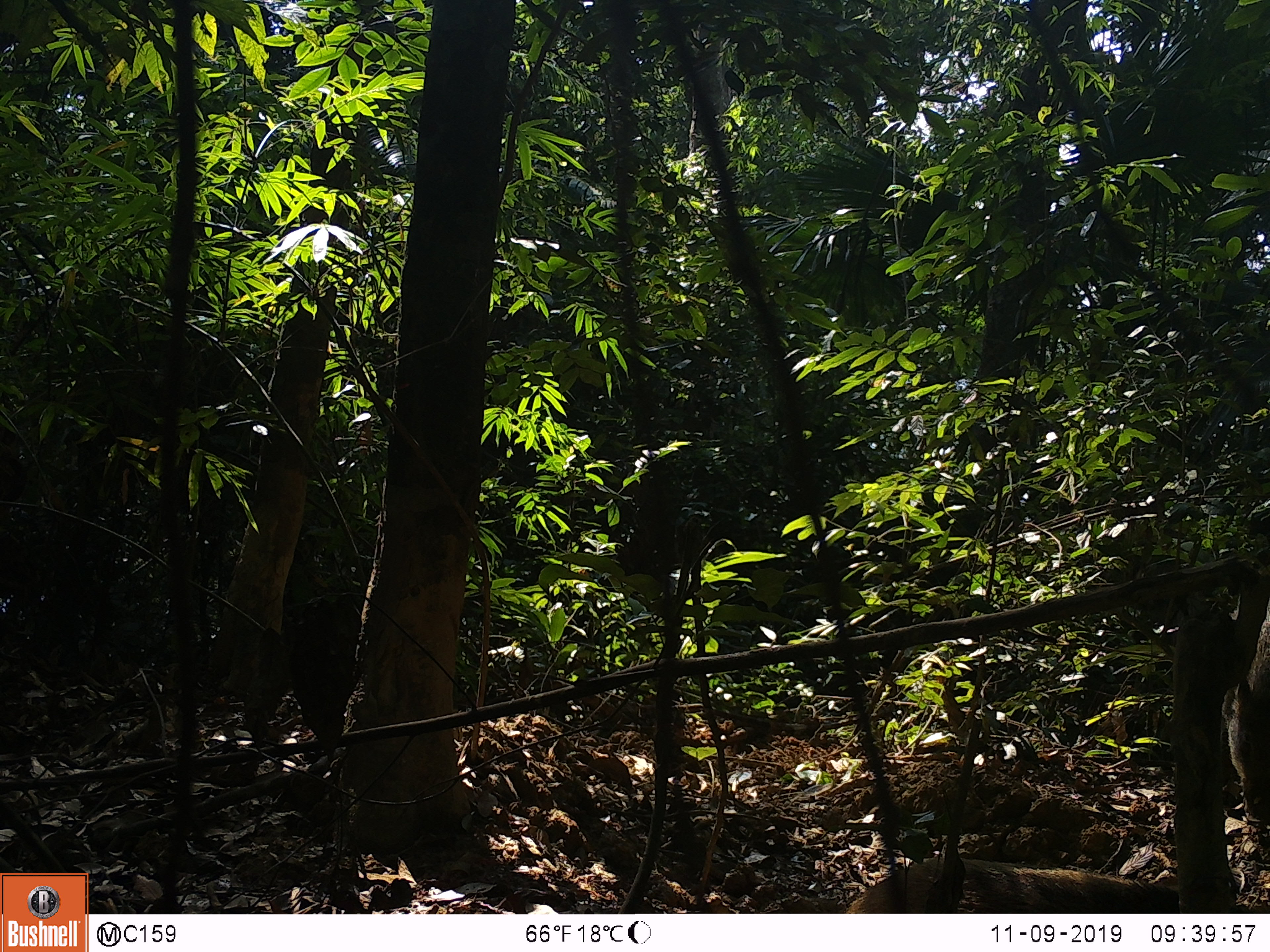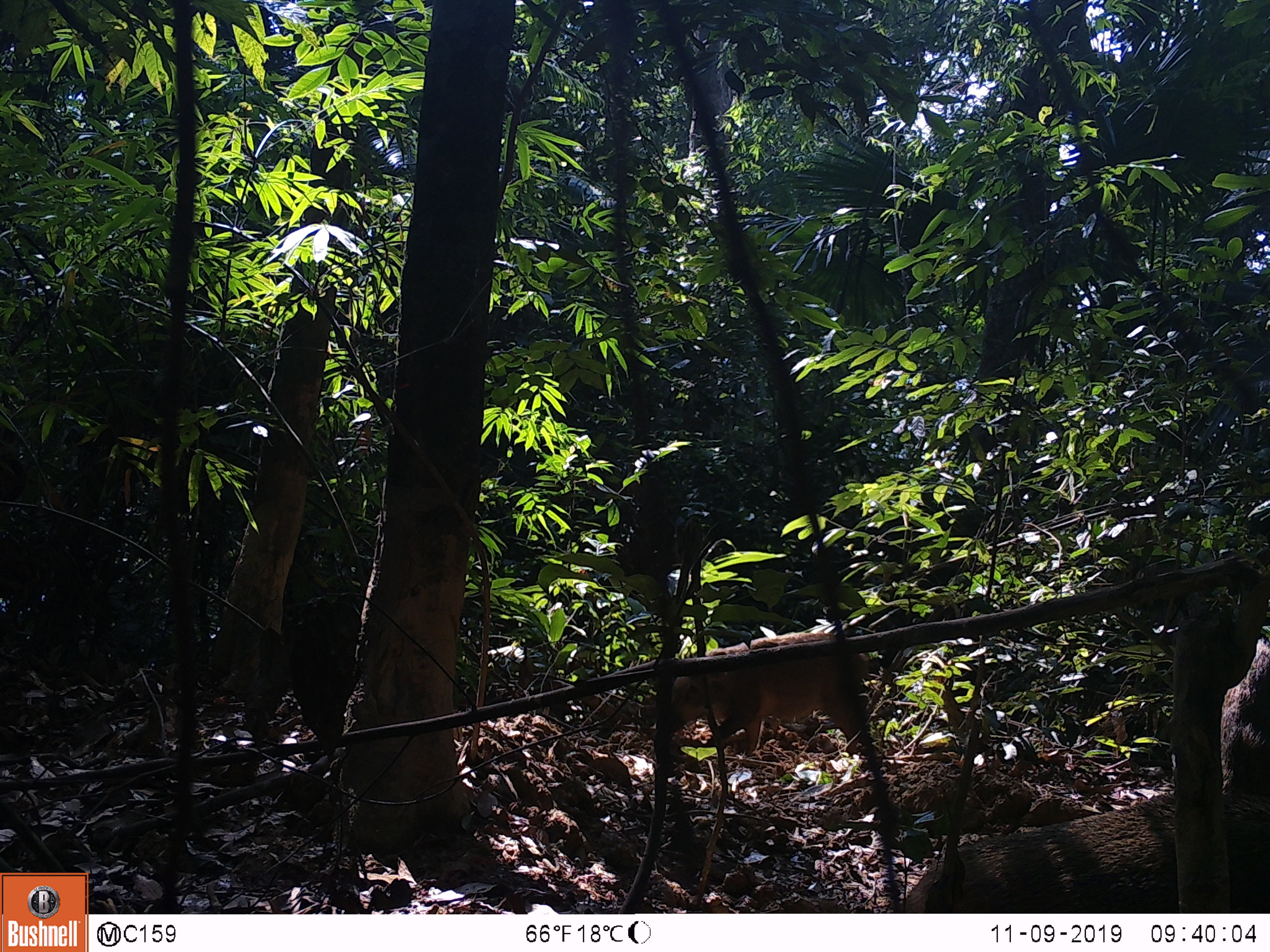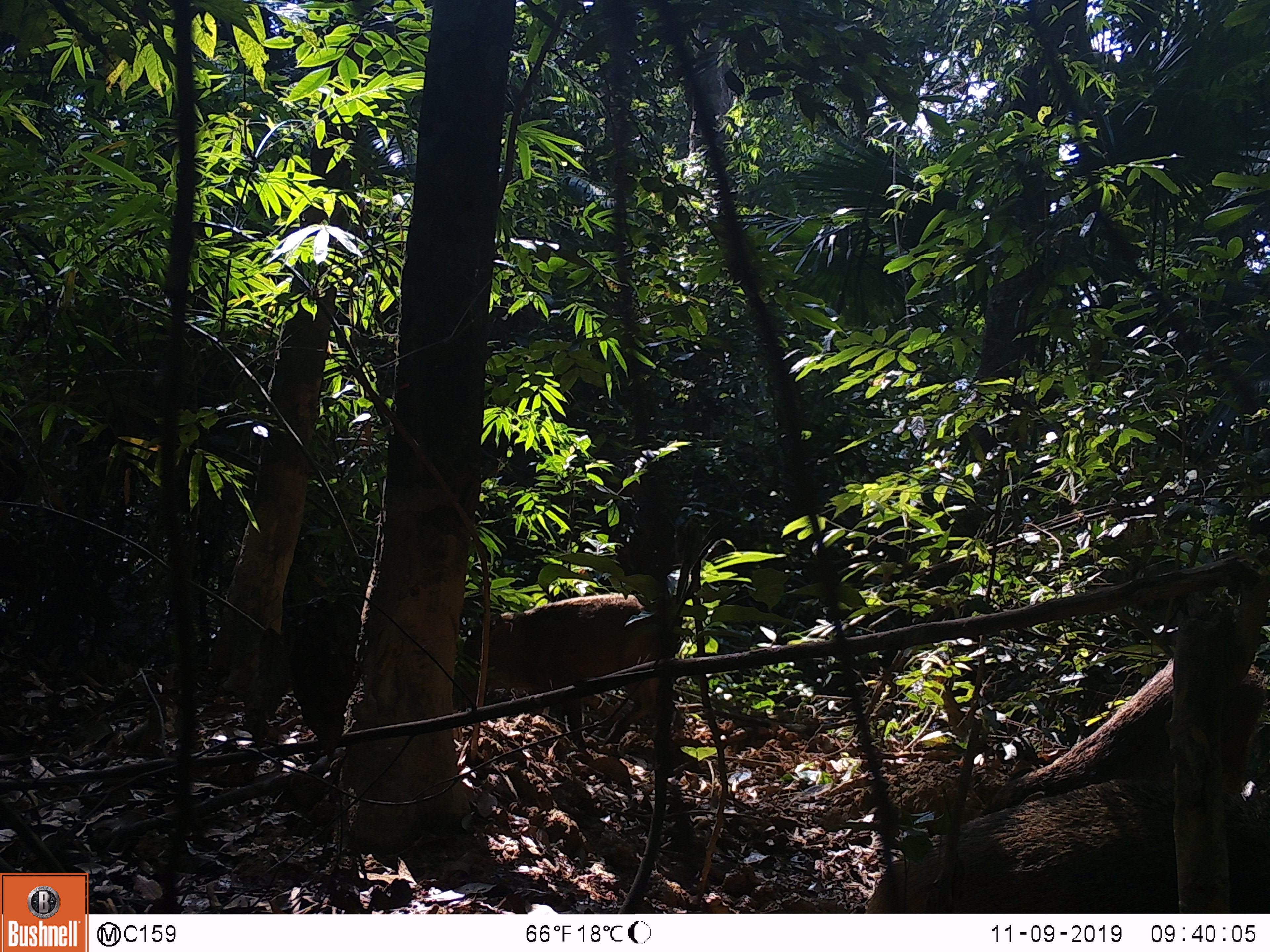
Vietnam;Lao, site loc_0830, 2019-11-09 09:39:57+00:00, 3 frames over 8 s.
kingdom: Animalia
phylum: Chordata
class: Mammalia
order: Artiodactyla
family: Suidae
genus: Sus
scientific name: Sus scrofa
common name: eurasian wild pig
Eurasian wild pig (Sus scrofa). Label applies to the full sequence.